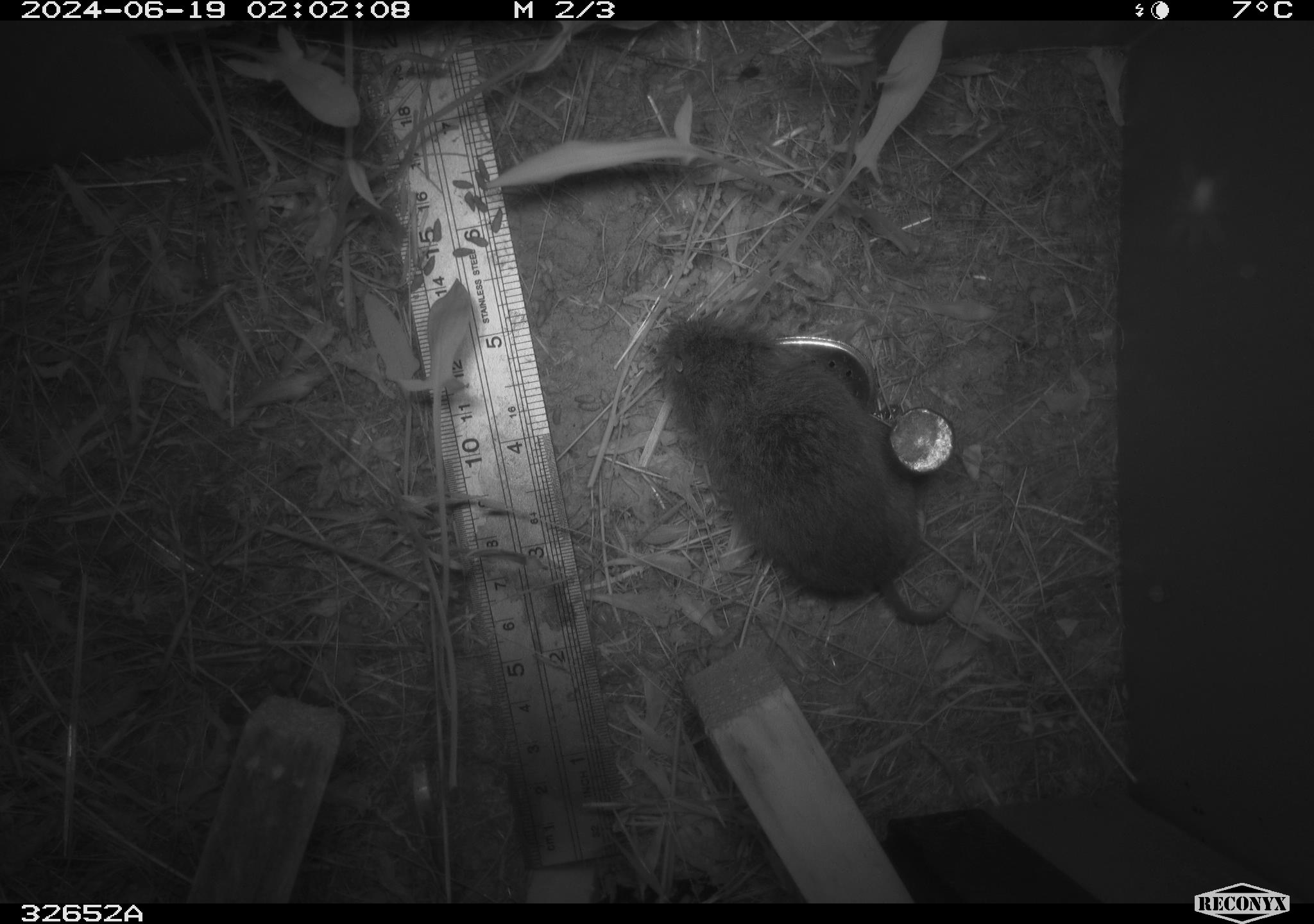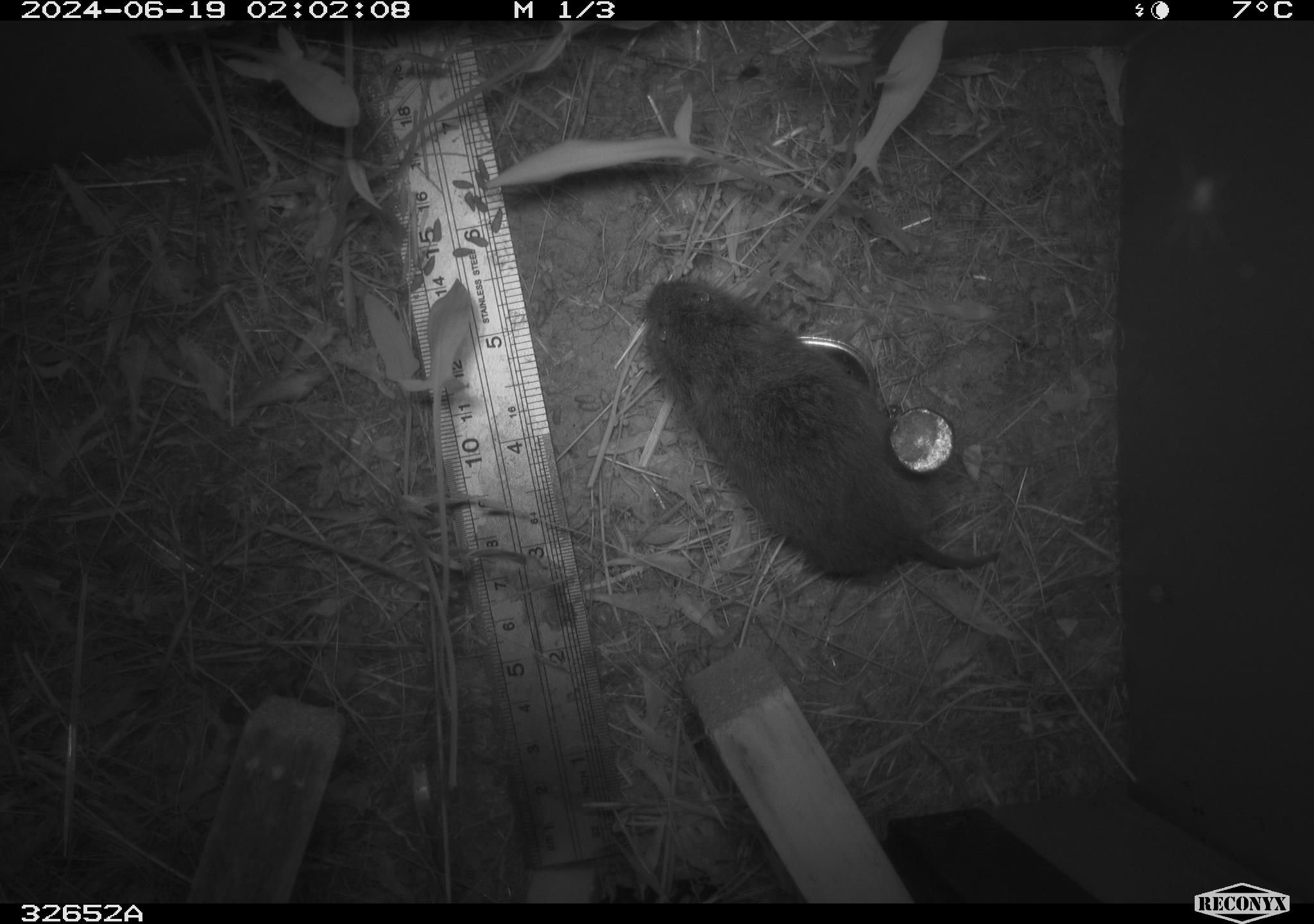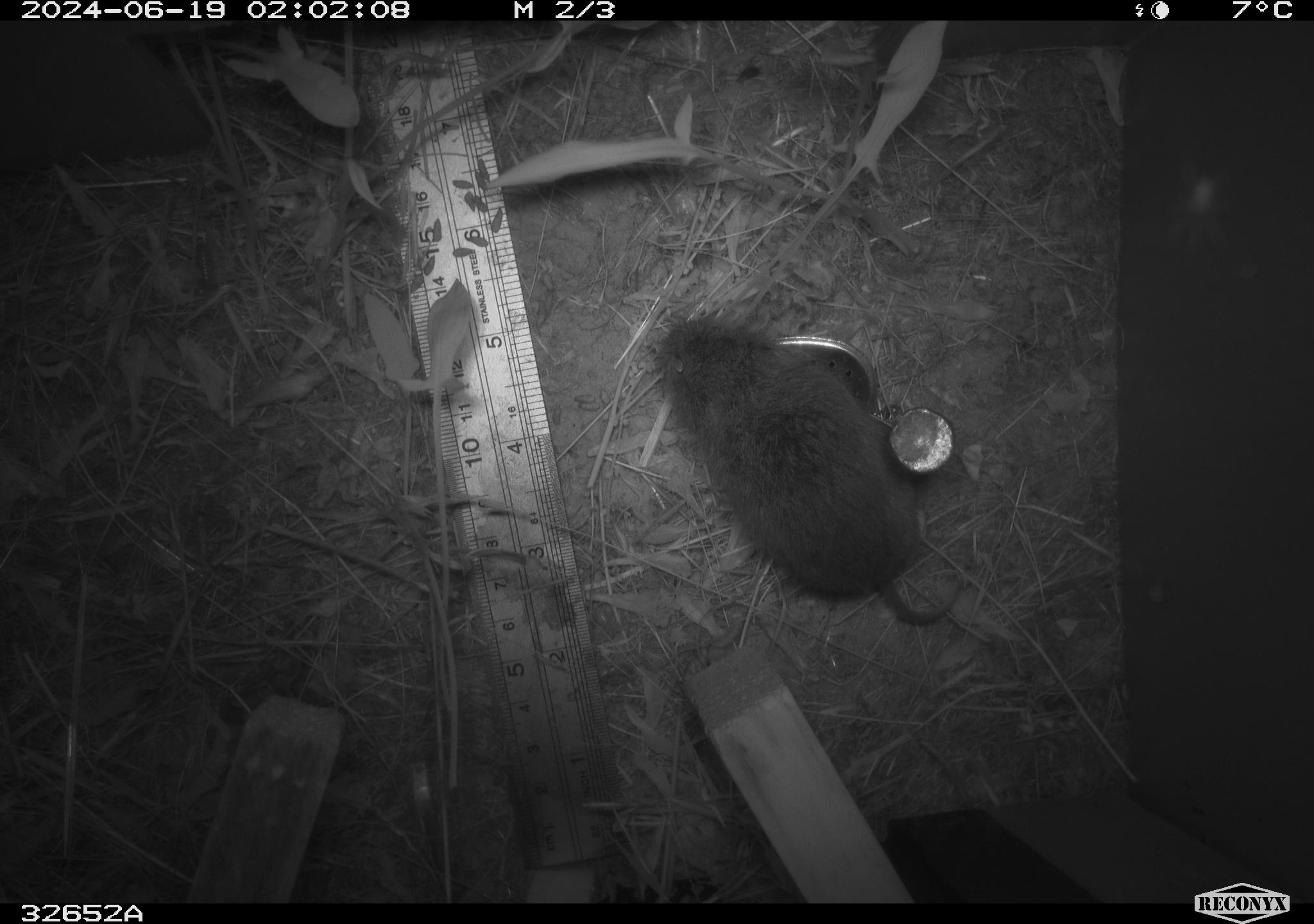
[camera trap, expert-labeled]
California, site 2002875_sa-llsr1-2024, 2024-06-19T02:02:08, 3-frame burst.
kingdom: Animalia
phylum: Chordata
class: Mammalia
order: Rodentia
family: Cricetidae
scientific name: Arvicolinae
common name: voles, lemmings, and muskrats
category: arvicolinae subfamily